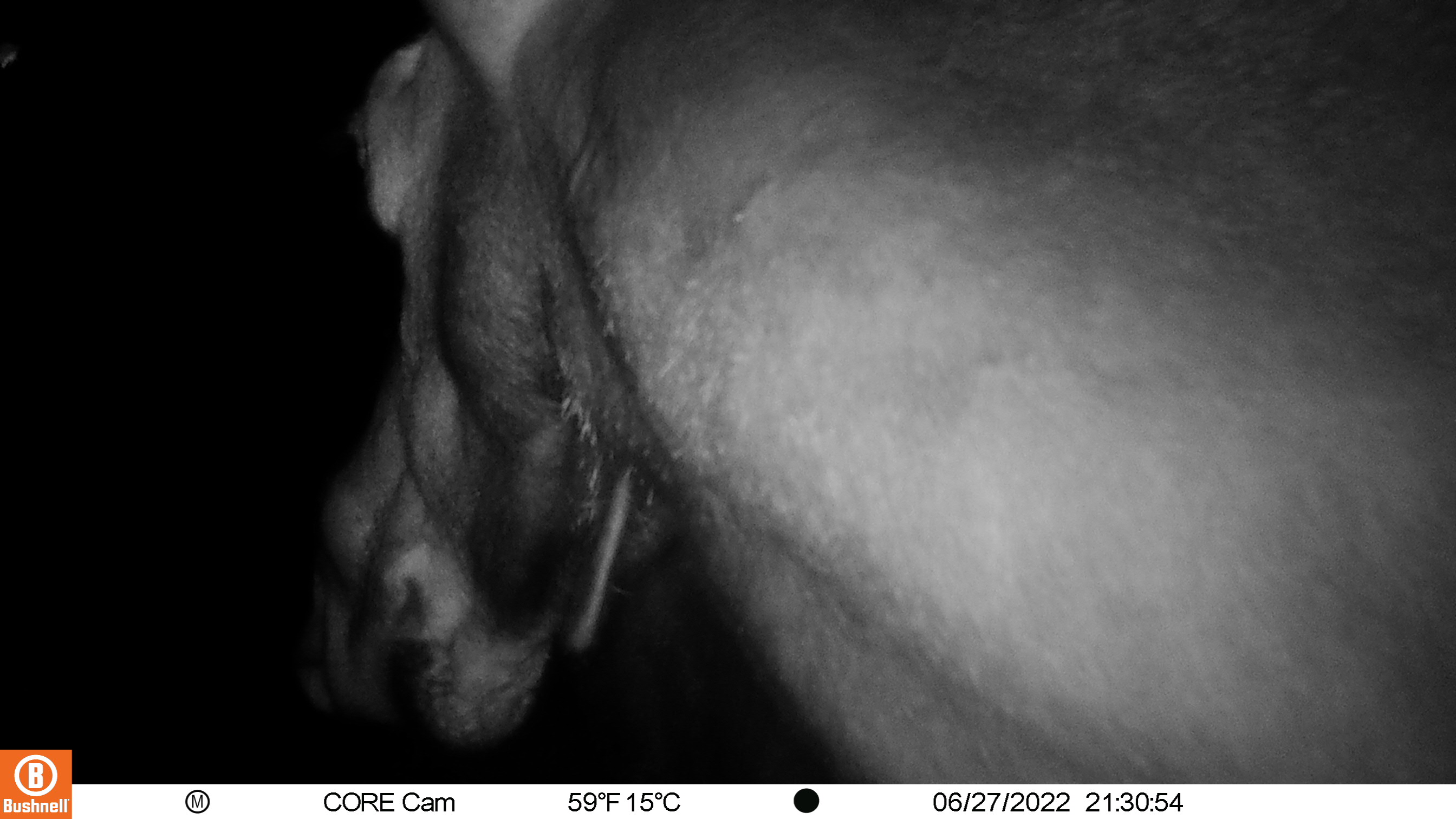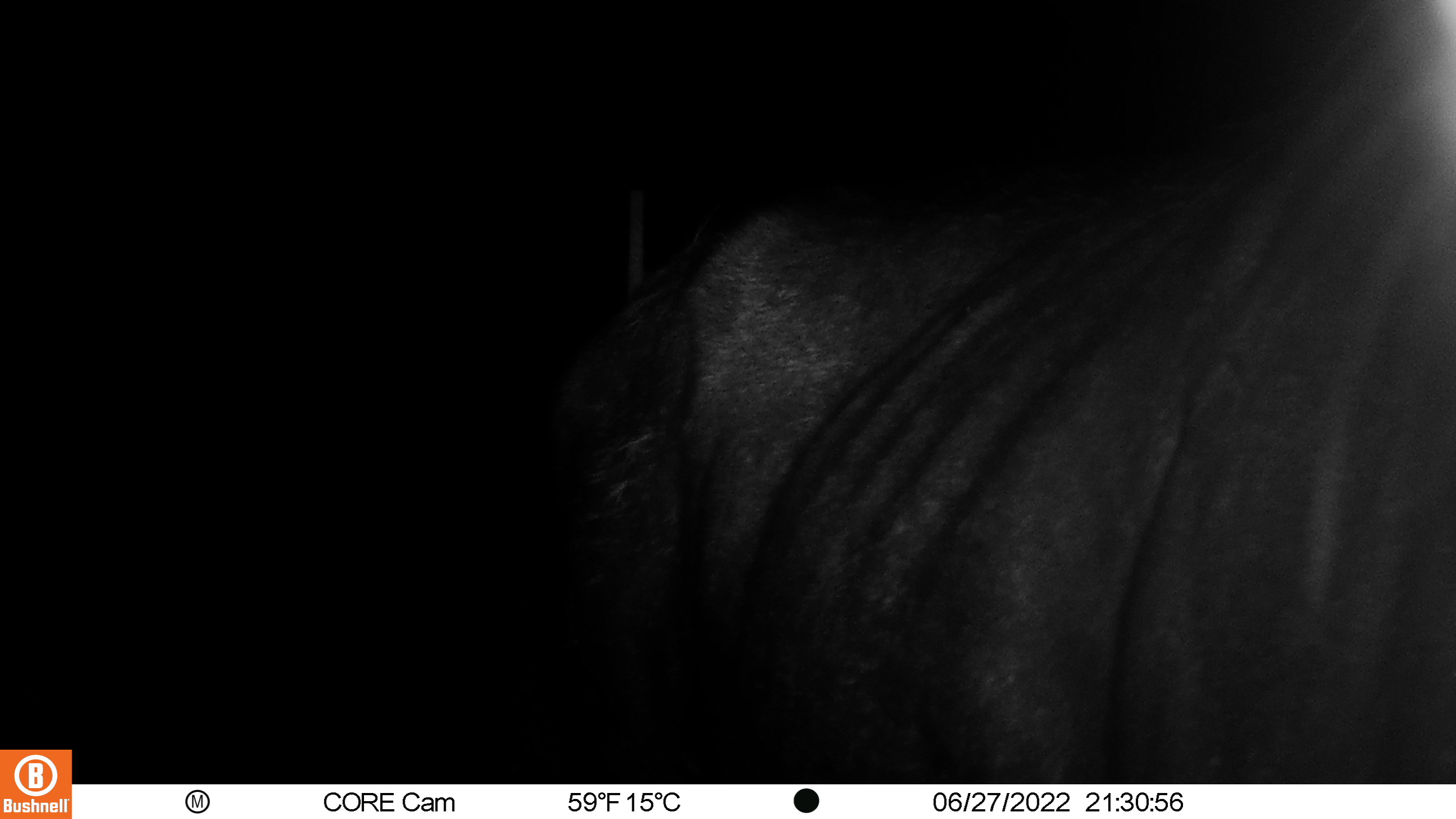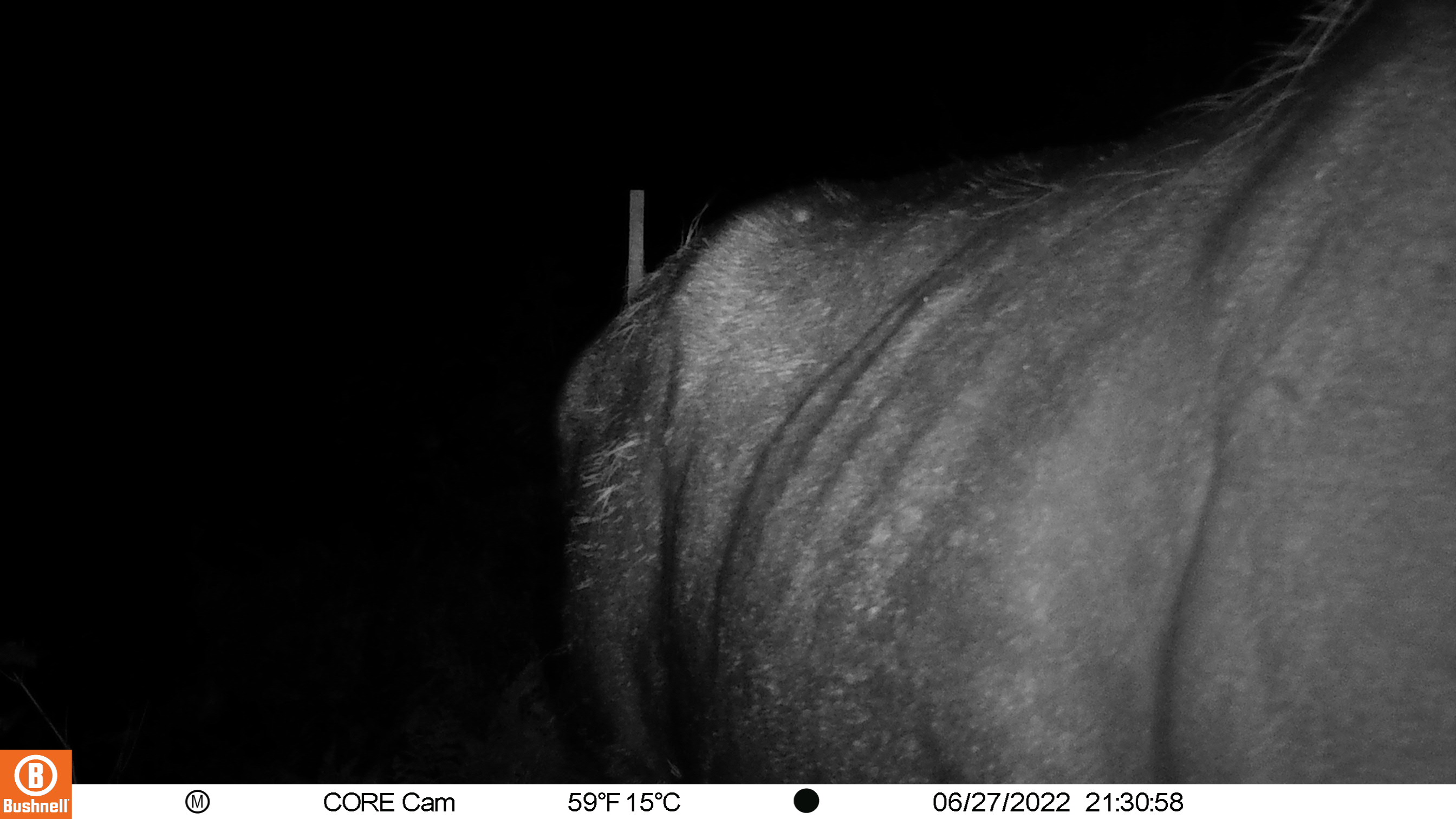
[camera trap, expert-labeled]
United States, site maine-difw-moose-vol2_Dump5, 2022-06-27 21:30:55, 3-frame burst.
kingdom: Animalia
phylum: Chordata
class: Mammalia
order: Artiodactyla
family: Cervidae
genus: Alces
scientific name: Alces alces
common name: moose